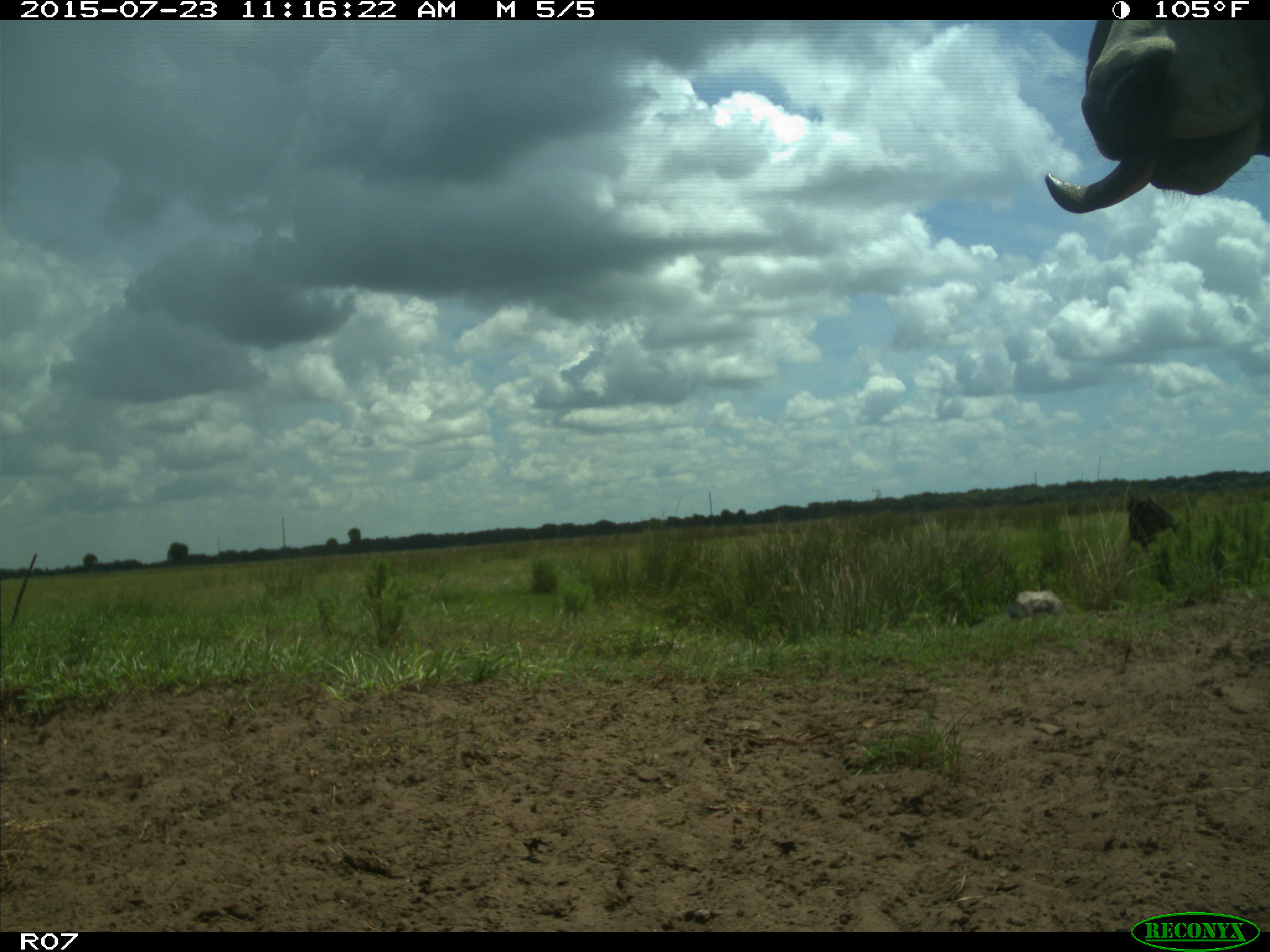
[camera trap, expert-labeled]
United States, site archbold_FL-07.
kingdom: Animalia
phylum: Chordata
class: Mammalia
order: Artiodactyla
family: Bovidae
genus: Bos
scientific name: Bos taurus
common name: domestic cow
Bos taurus (domestic cow).